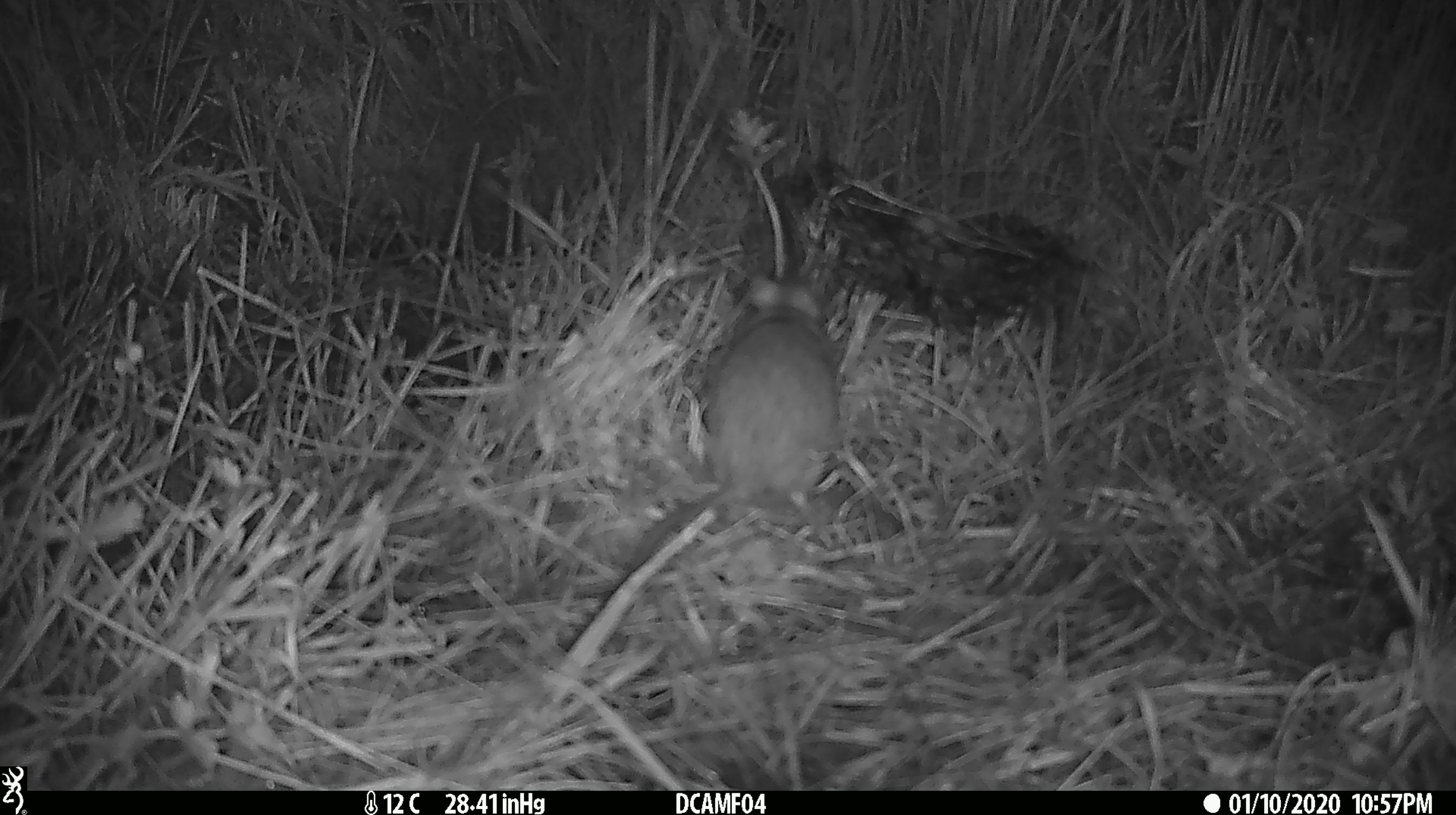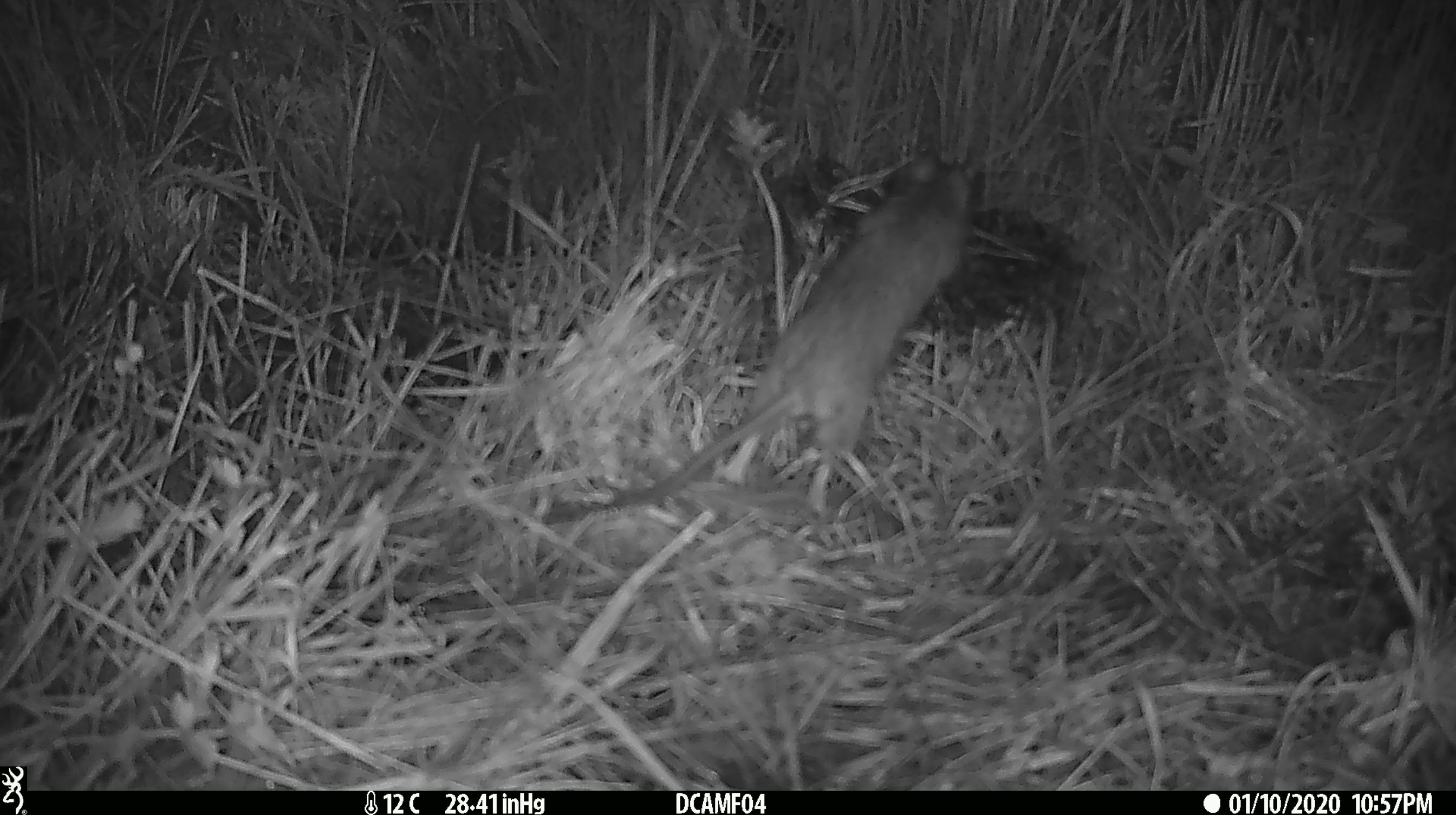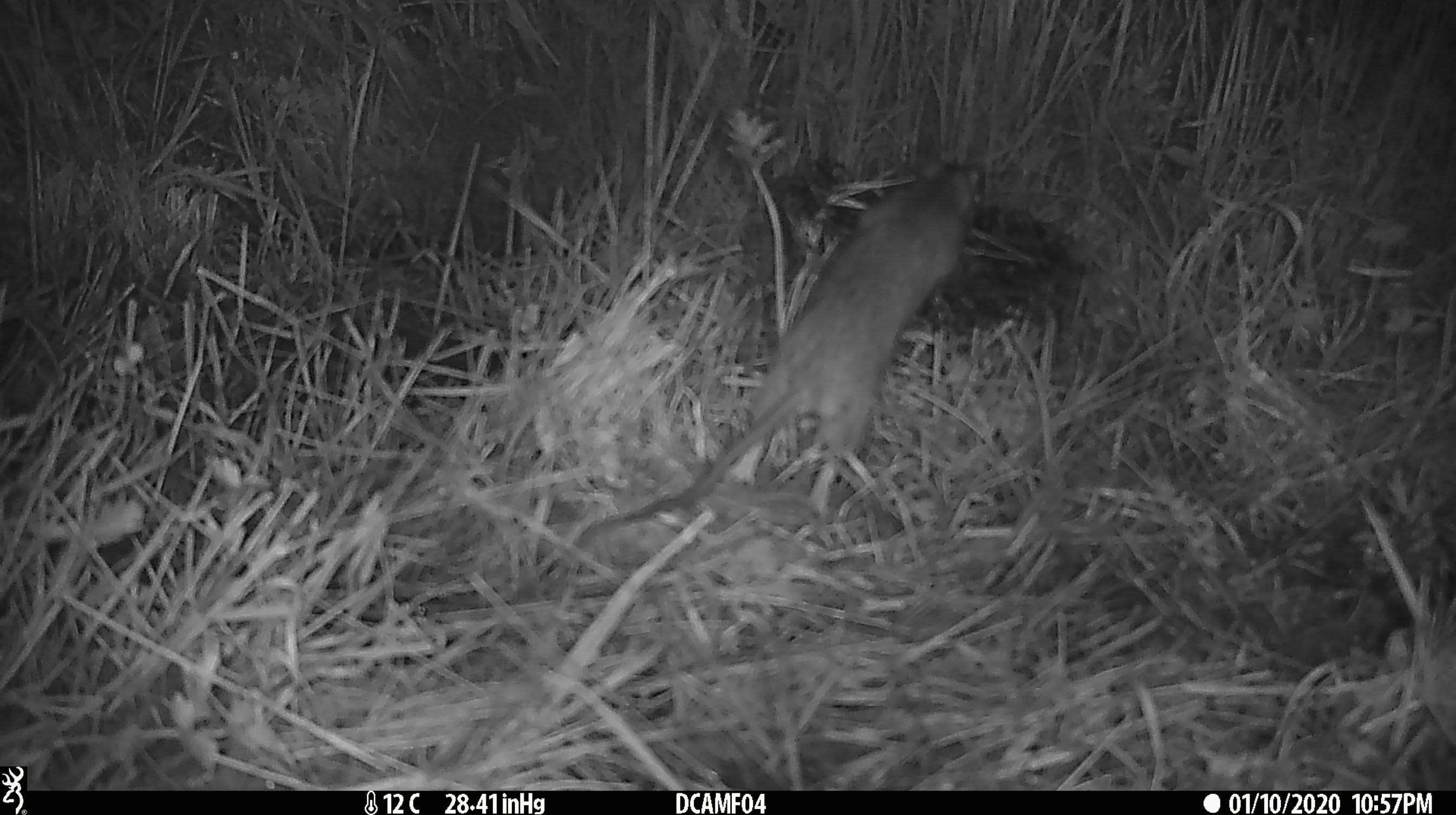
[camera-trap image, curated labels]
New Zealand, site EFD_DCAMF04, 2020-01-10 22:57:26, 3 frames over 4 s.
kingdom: Animalia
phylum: Chordata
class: Mammalia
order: Rodentia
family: Muridae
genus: Rattus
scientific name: Rattus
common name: rat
Rat (Rattus).